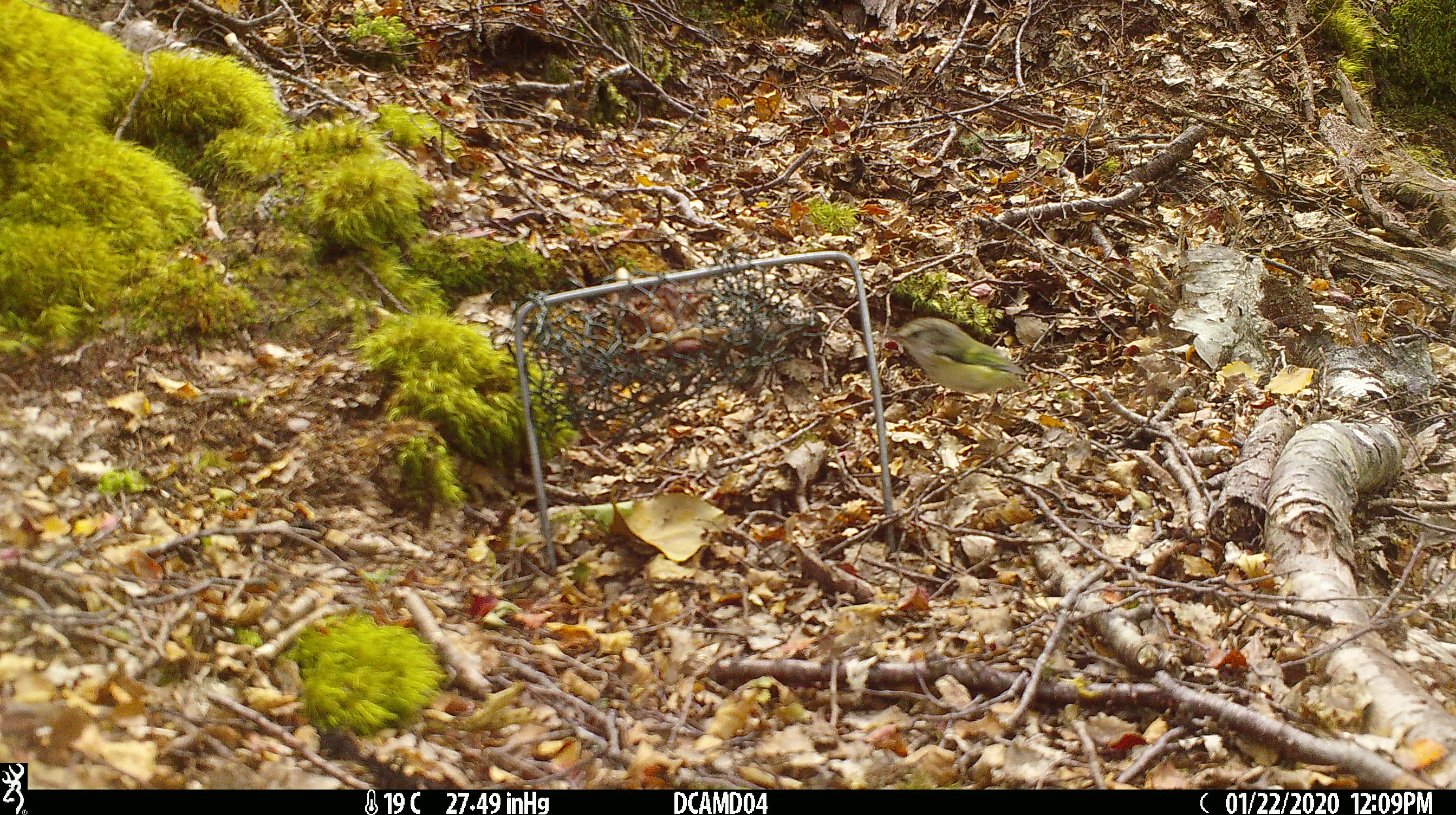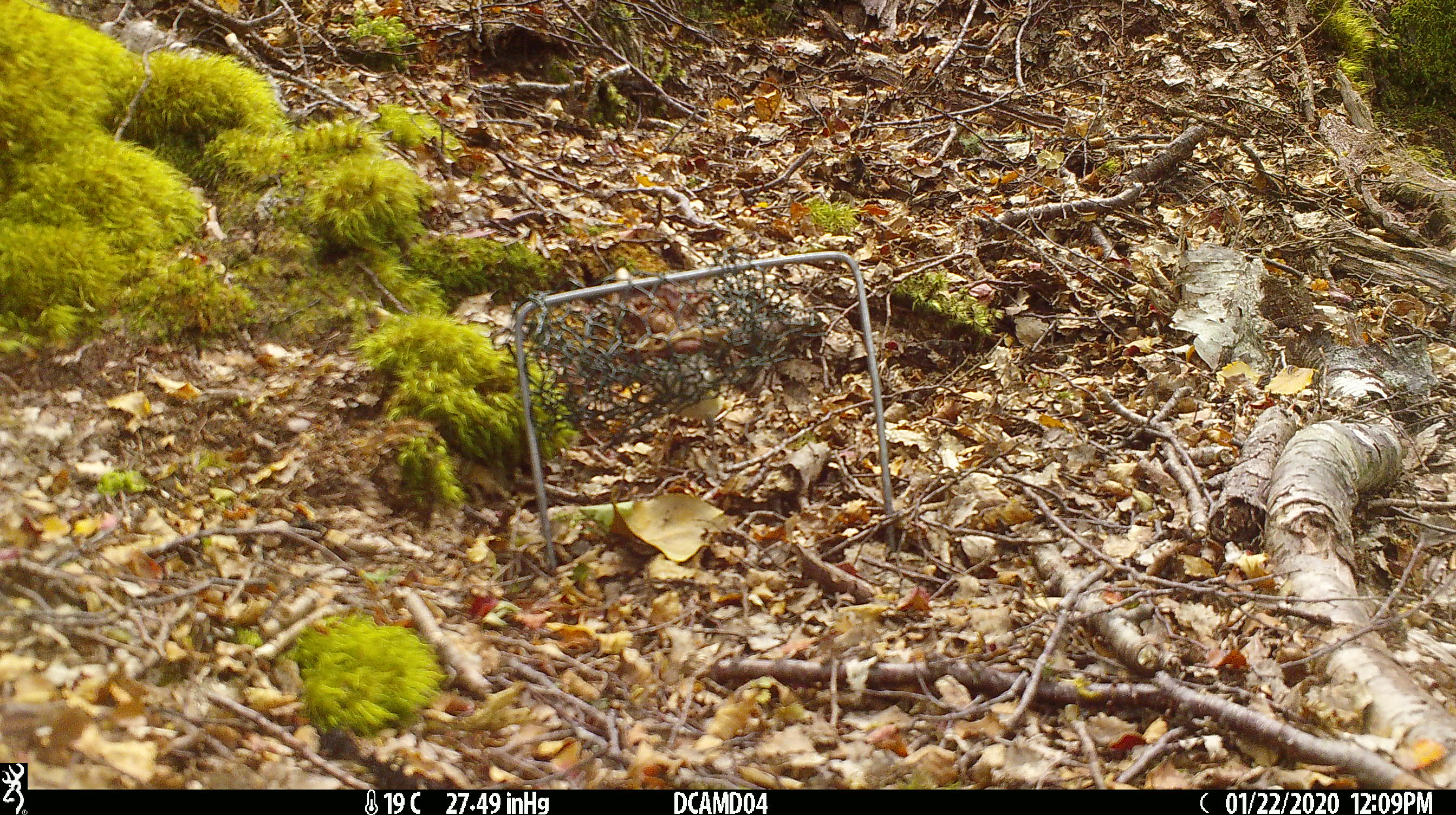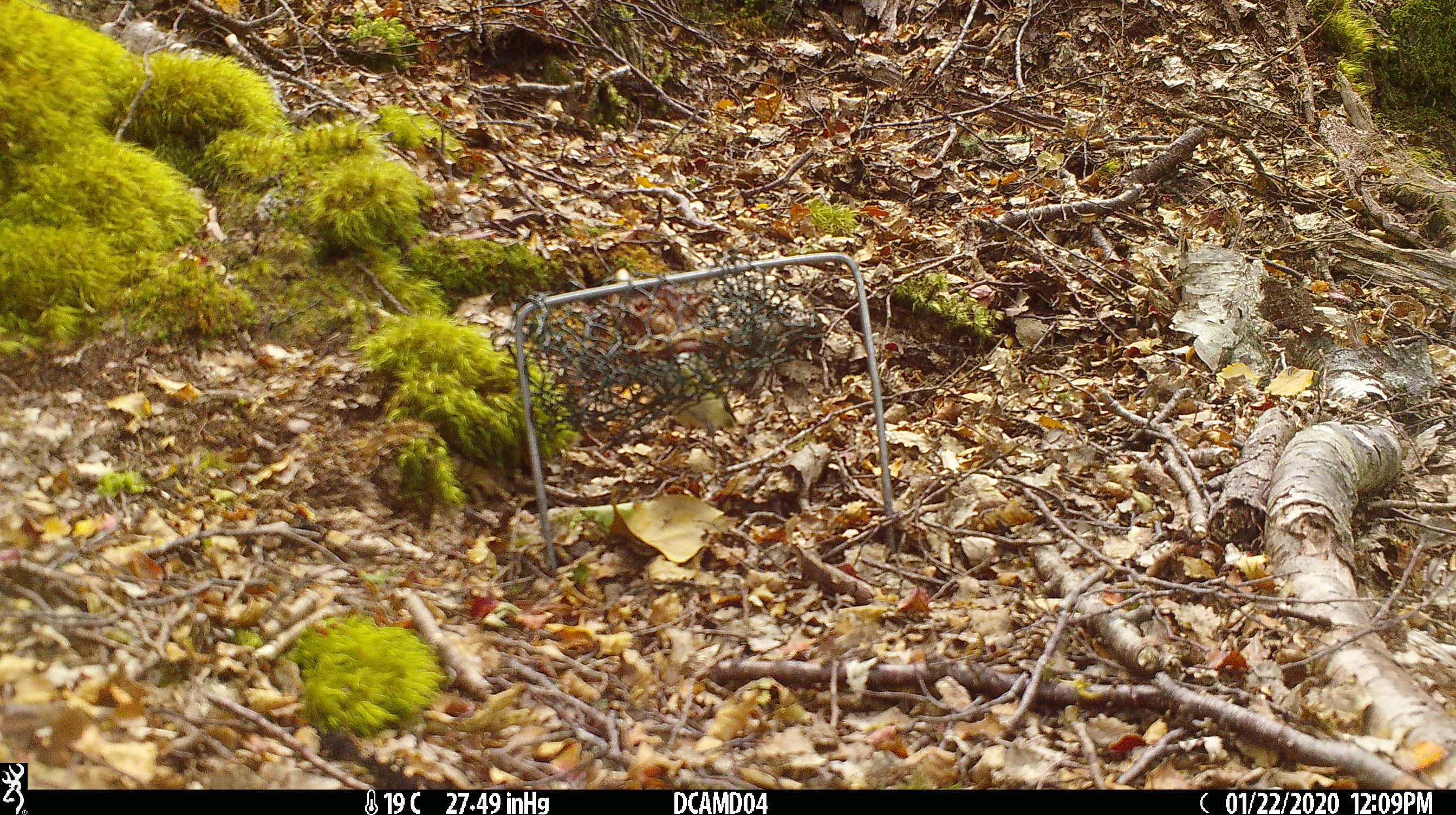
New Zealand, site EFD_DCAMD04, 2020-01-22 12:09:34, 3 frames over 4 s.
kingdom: Animalia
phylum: Chordata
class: Aves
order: Passeriformes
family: Acanthisittidae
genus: Acanthisitta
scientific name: Acanthisitta chloris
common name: rifleman